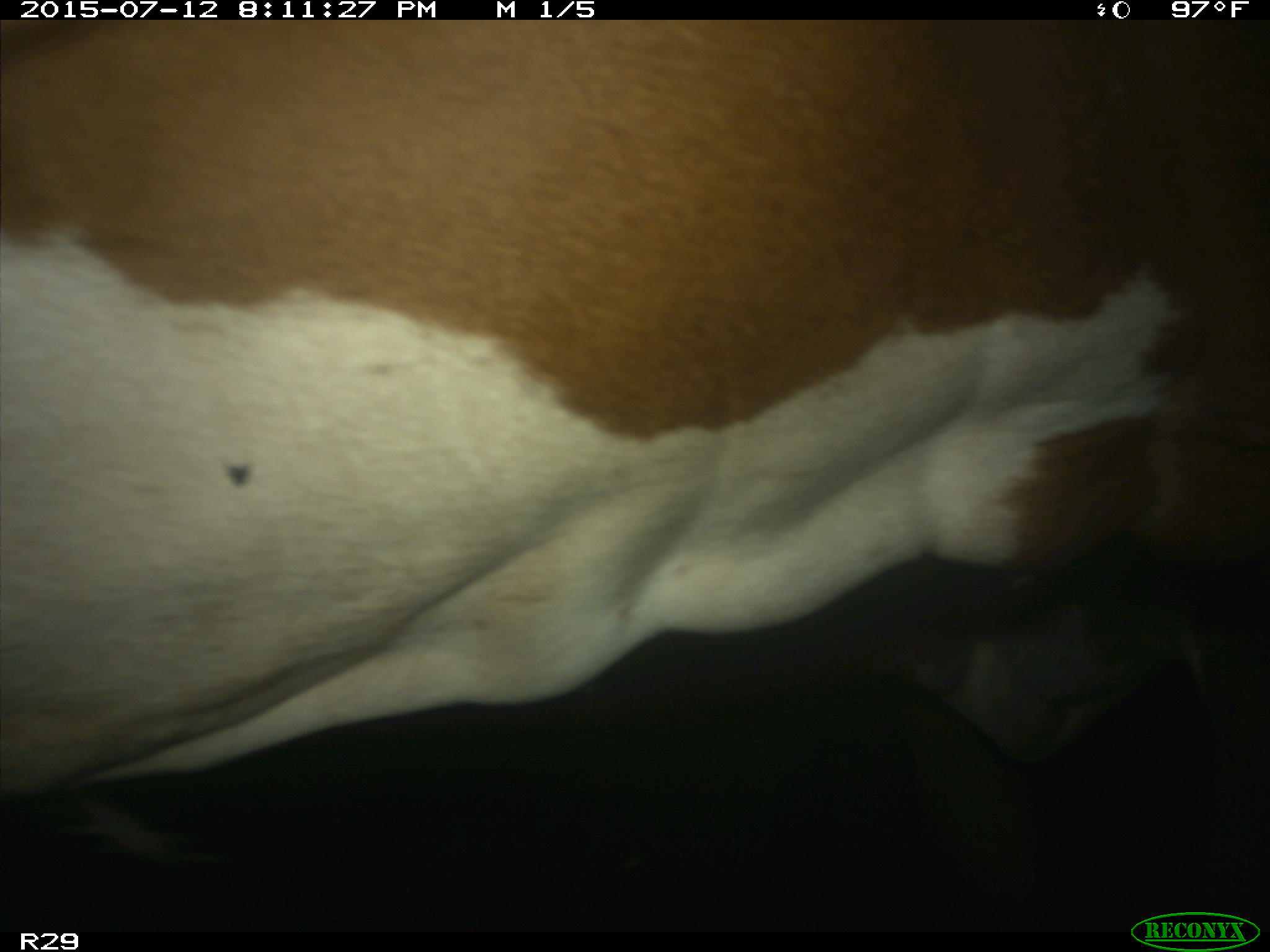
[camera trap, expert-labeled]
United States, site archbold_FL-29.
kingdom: Animalia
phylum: Chordata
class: Mammalia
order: Artiodactyla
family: Bovidae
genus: Bos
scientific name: Bos taurus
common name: domestic cow